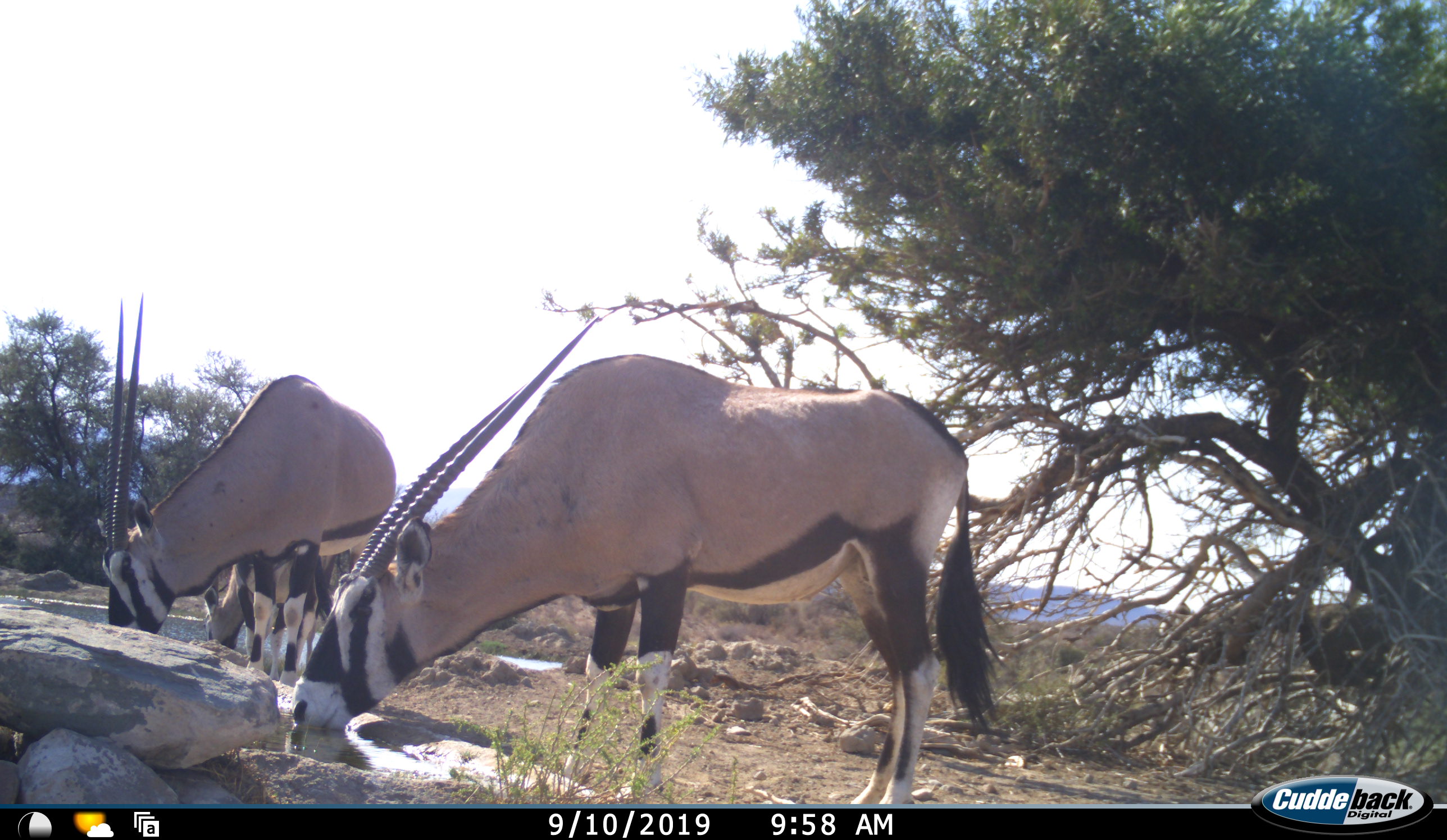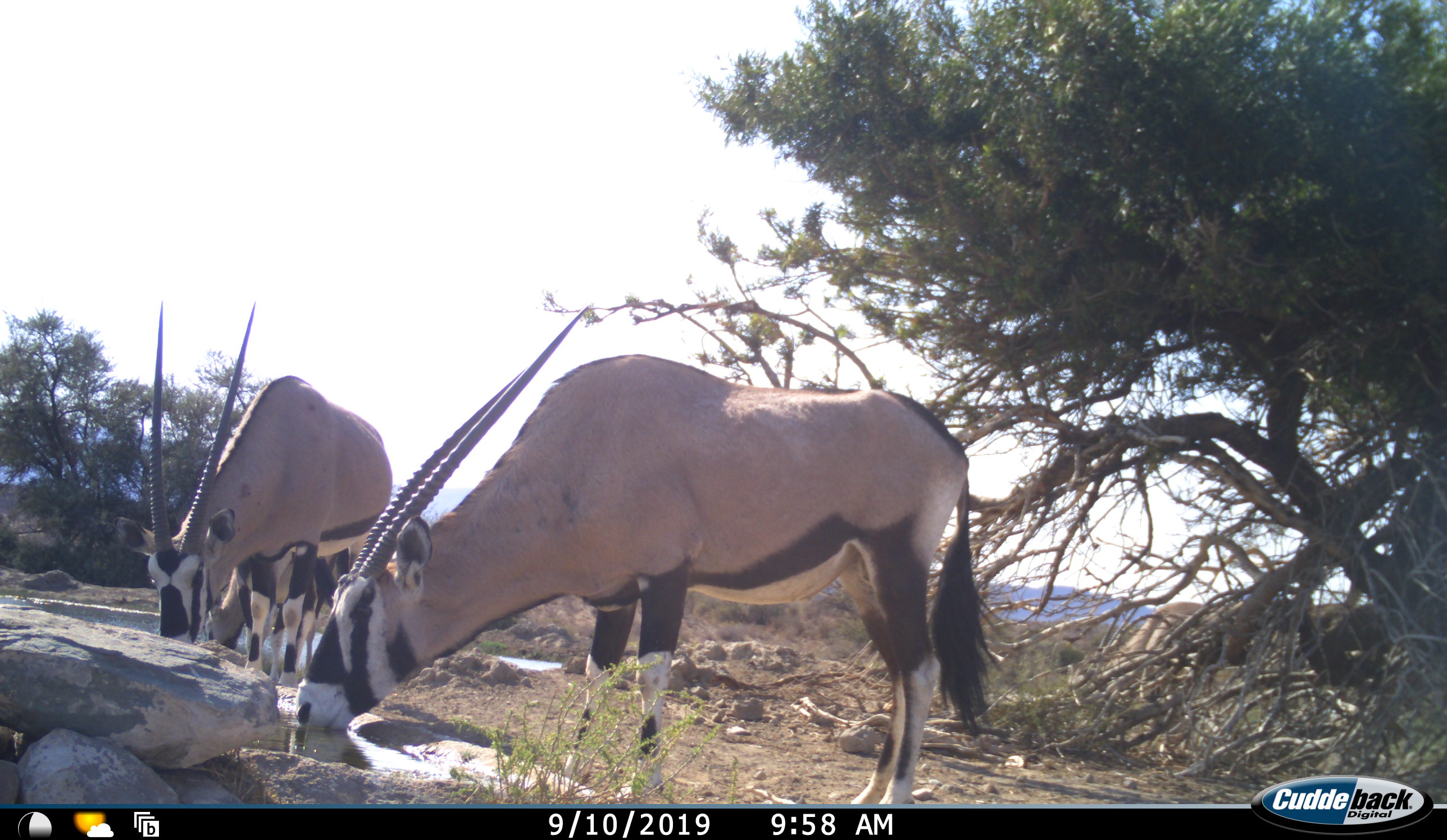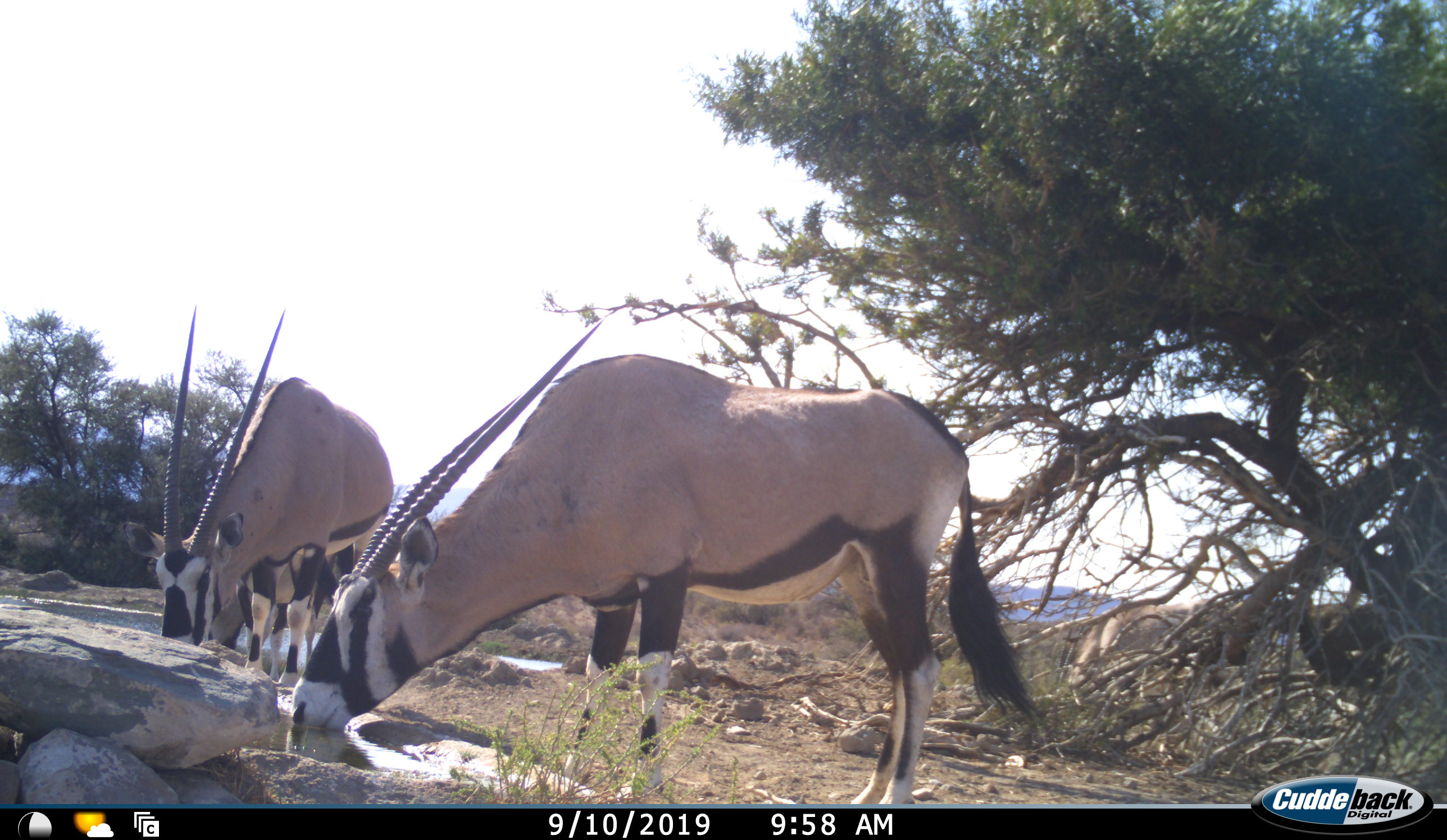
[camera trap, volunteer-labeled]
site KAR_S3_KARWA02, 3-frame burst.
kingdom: Animalia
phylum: Chordata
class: Mammalia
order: Artiodactyla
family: Bovidae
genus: Oryx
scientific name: Oryx gazella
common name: gemsbok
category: oryx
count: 4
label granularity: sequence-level